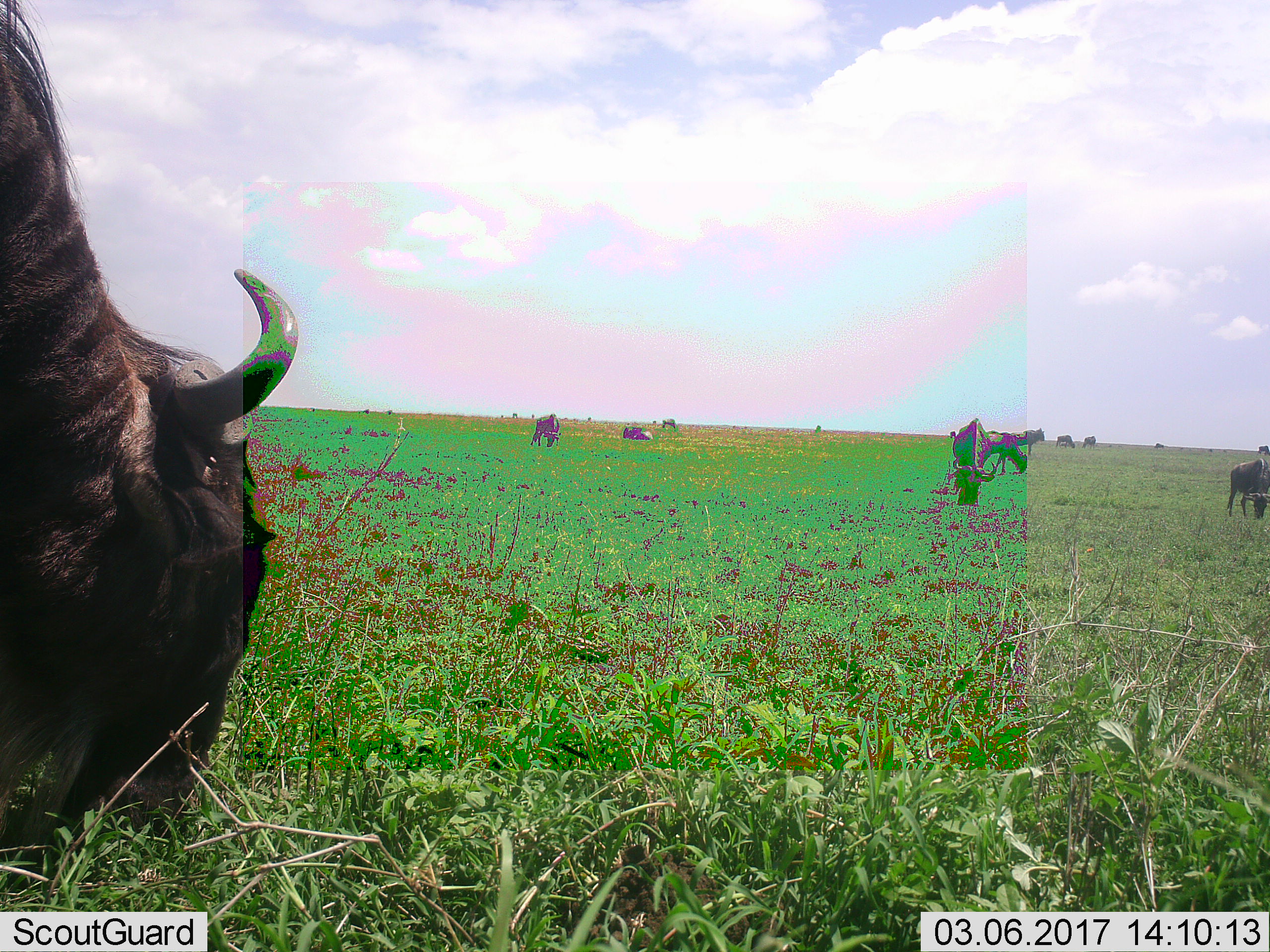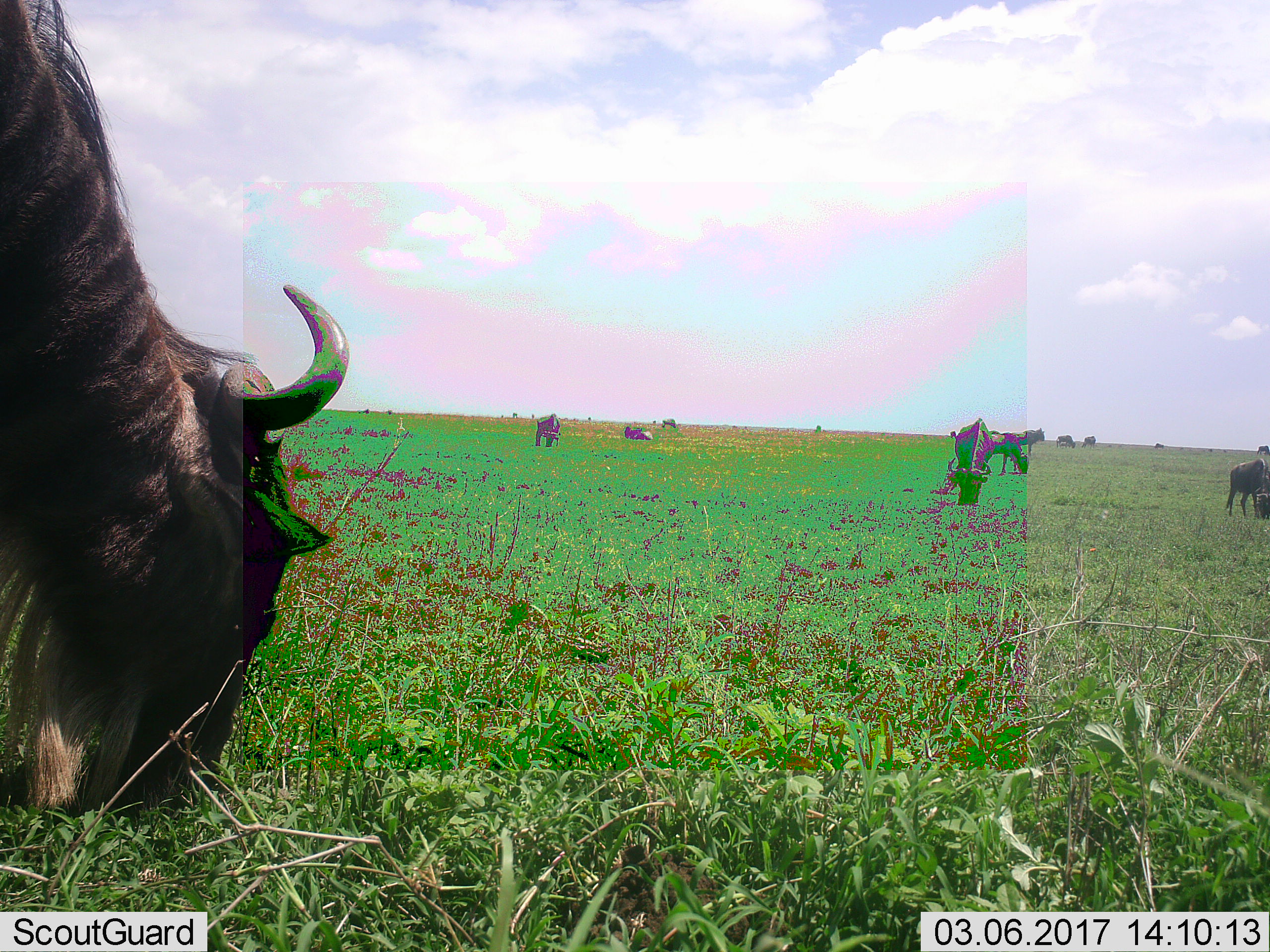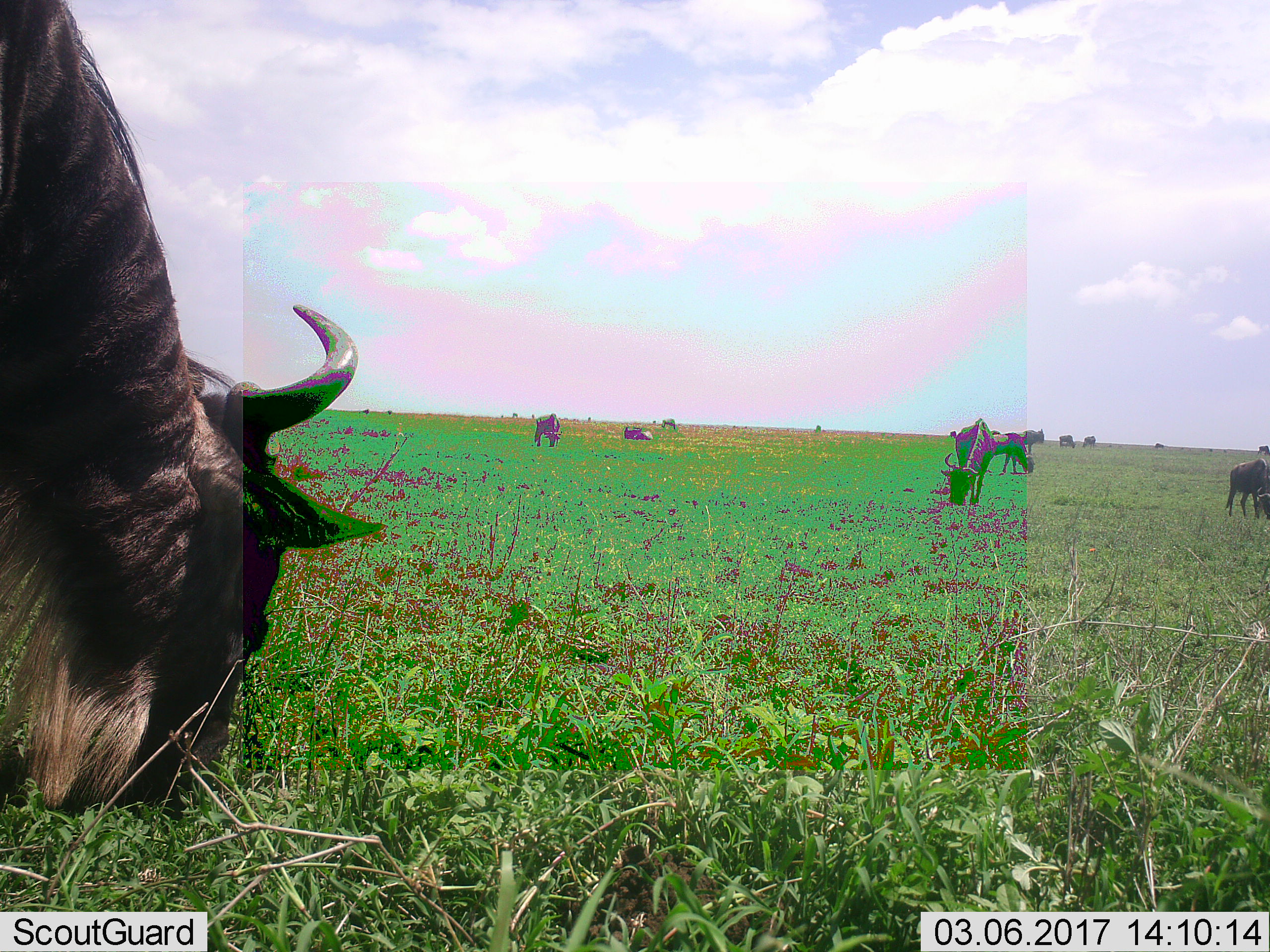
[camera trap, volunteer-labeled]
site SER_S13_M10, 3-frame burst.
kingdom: Animalia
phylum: Chordata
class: Mammalia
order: Artiodactyla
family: Bovidae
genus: Connochaetes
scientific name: Connochaetes taurinus taurinus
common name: blue wildebeest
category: wildebeestblue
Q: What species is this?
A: Wildebeestblue (blue wildebeest) (Connochaetes taurinus taurinus).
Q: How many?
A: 11-50.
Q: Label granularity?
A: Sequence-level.